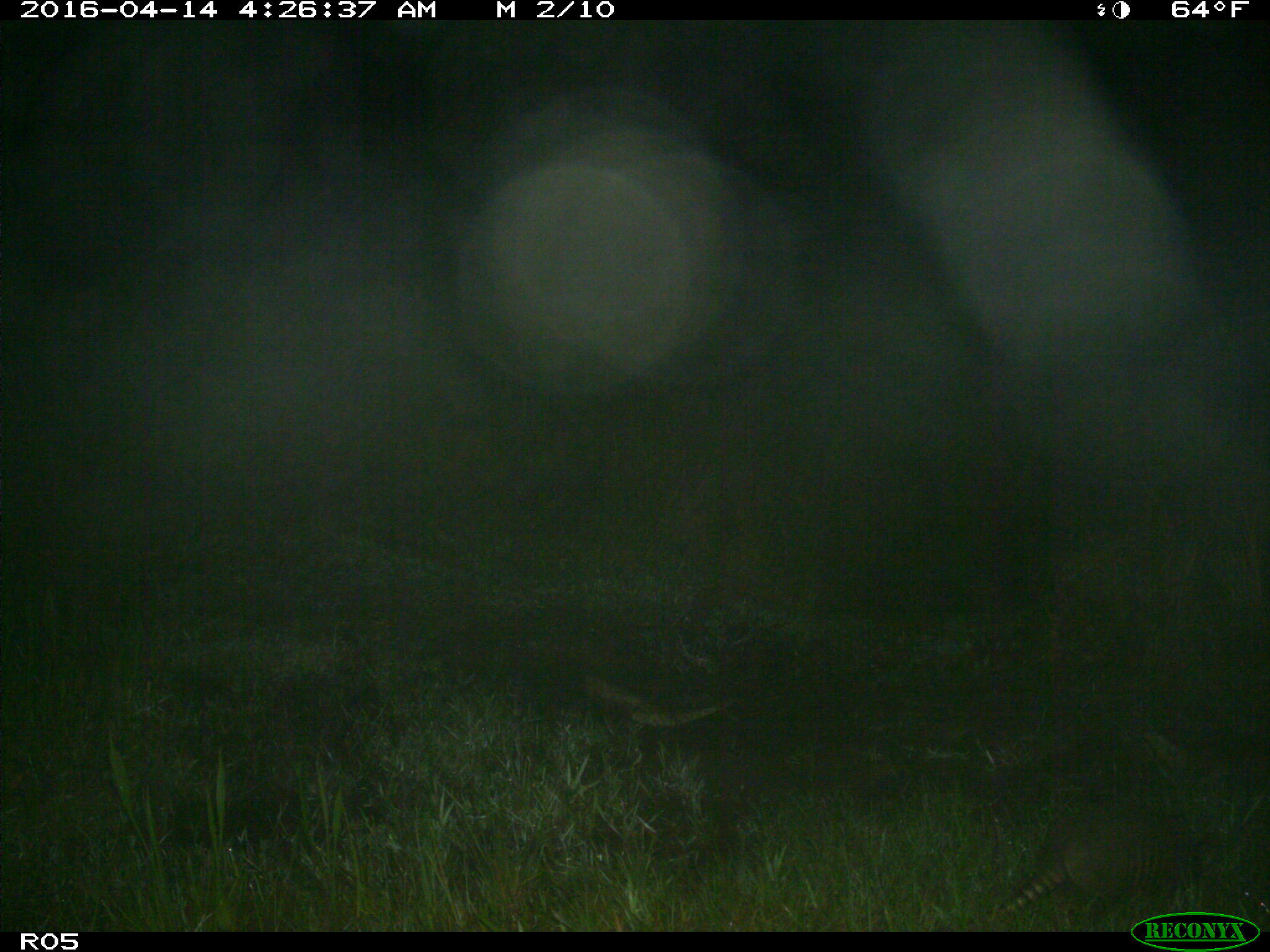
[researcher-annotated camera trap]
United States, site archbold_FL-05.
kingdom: Animalia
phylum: Chordata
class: Mammalia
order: Cingulata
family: Dasypodidae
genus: Dasypus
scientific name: Dasypus novemcinctus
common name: nine-banded armadillo